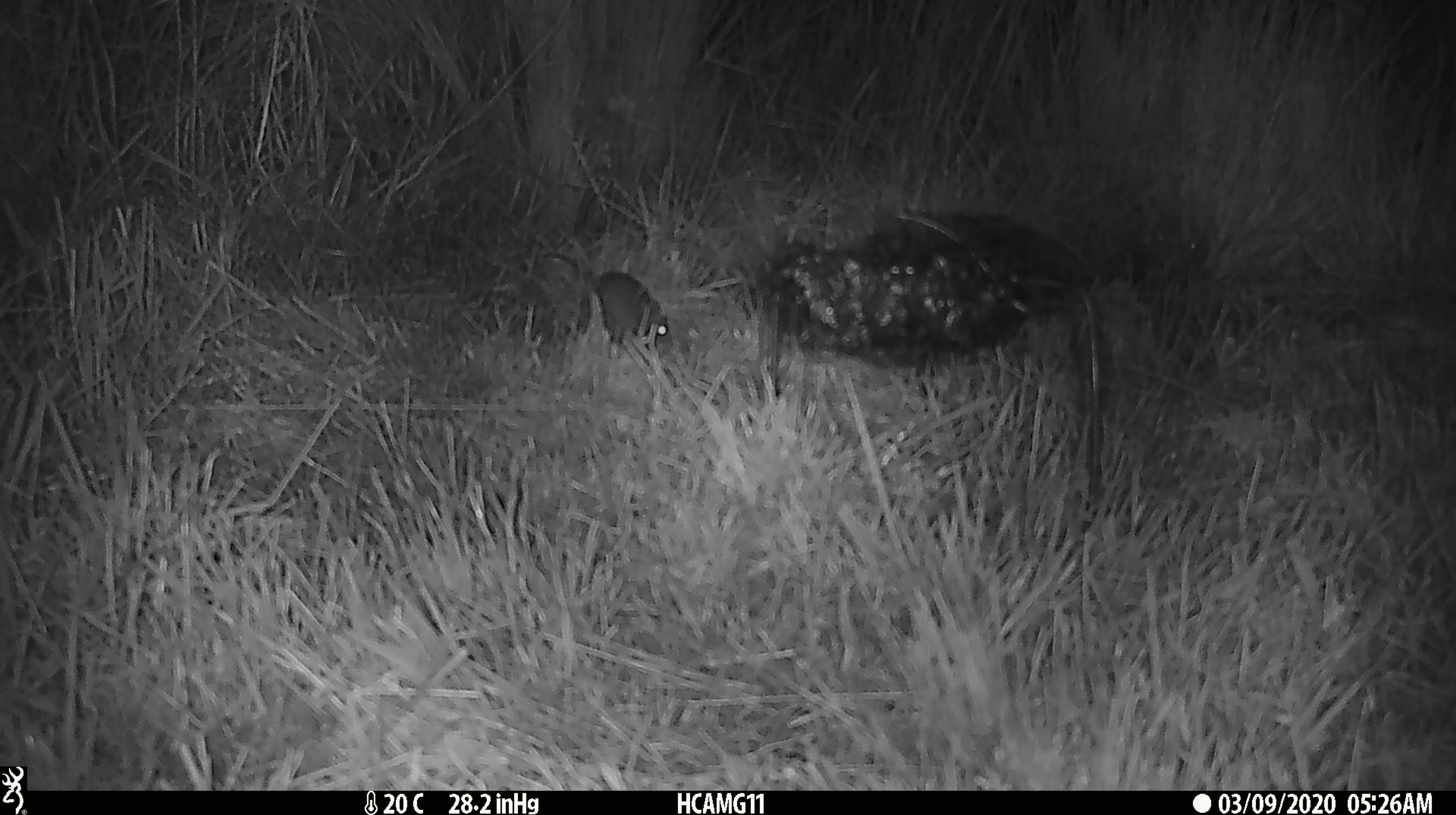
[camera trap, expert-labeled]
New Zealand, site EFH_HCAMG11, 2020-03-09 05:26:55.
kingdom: Animalia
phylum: Chordata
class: Mammalia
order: Rodentia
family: Muridae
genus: Mus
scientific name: Mus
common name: mouse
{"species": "mouse (Mus)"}